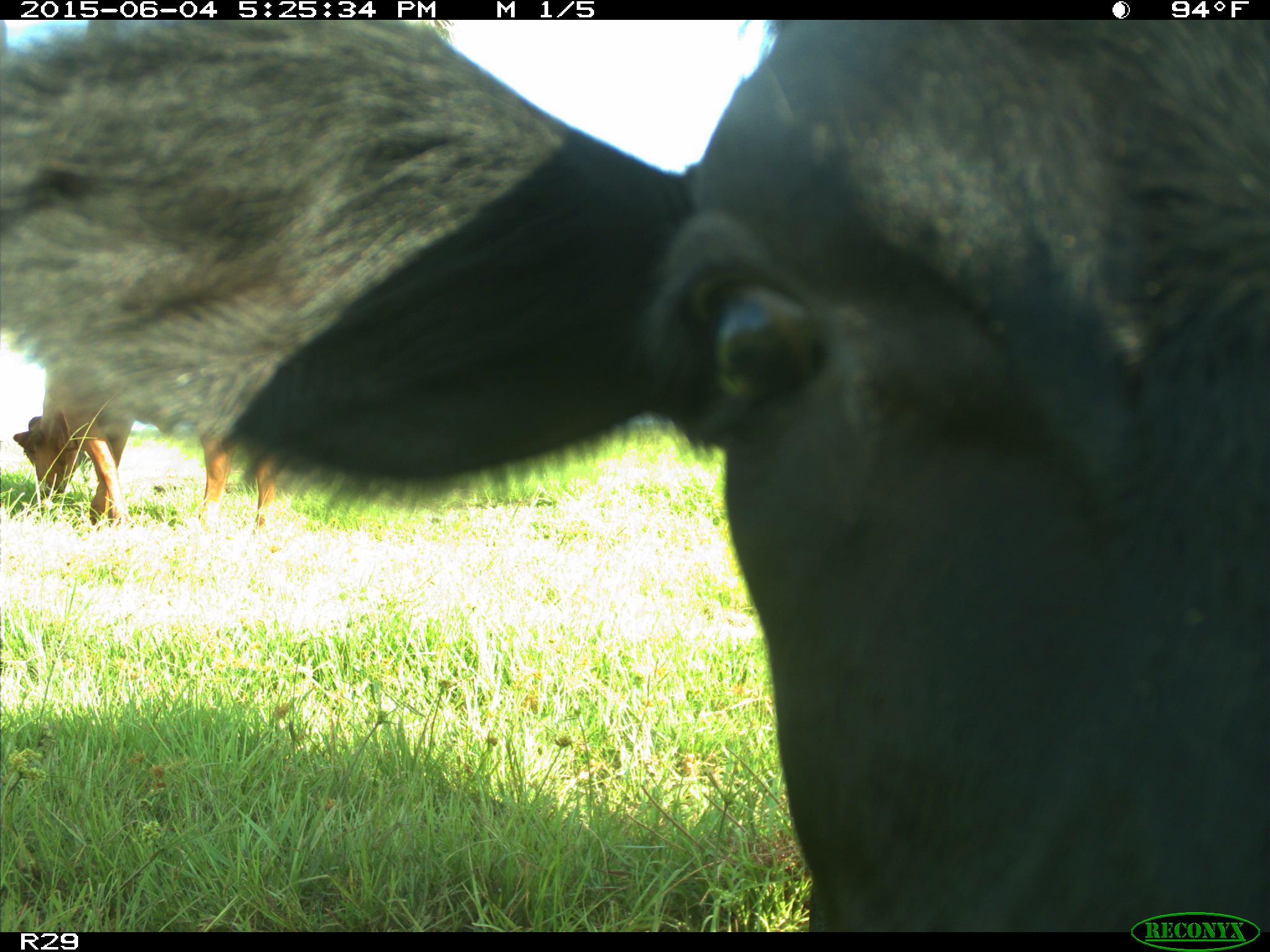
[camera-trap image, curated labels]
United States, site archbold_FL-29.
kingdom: Animalia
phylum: Chordata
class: Mammalia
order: Artiodactyla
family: Bovidae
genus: Bos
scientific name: Bos taurus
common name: domestic cow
Bos taurus (domestic cow).